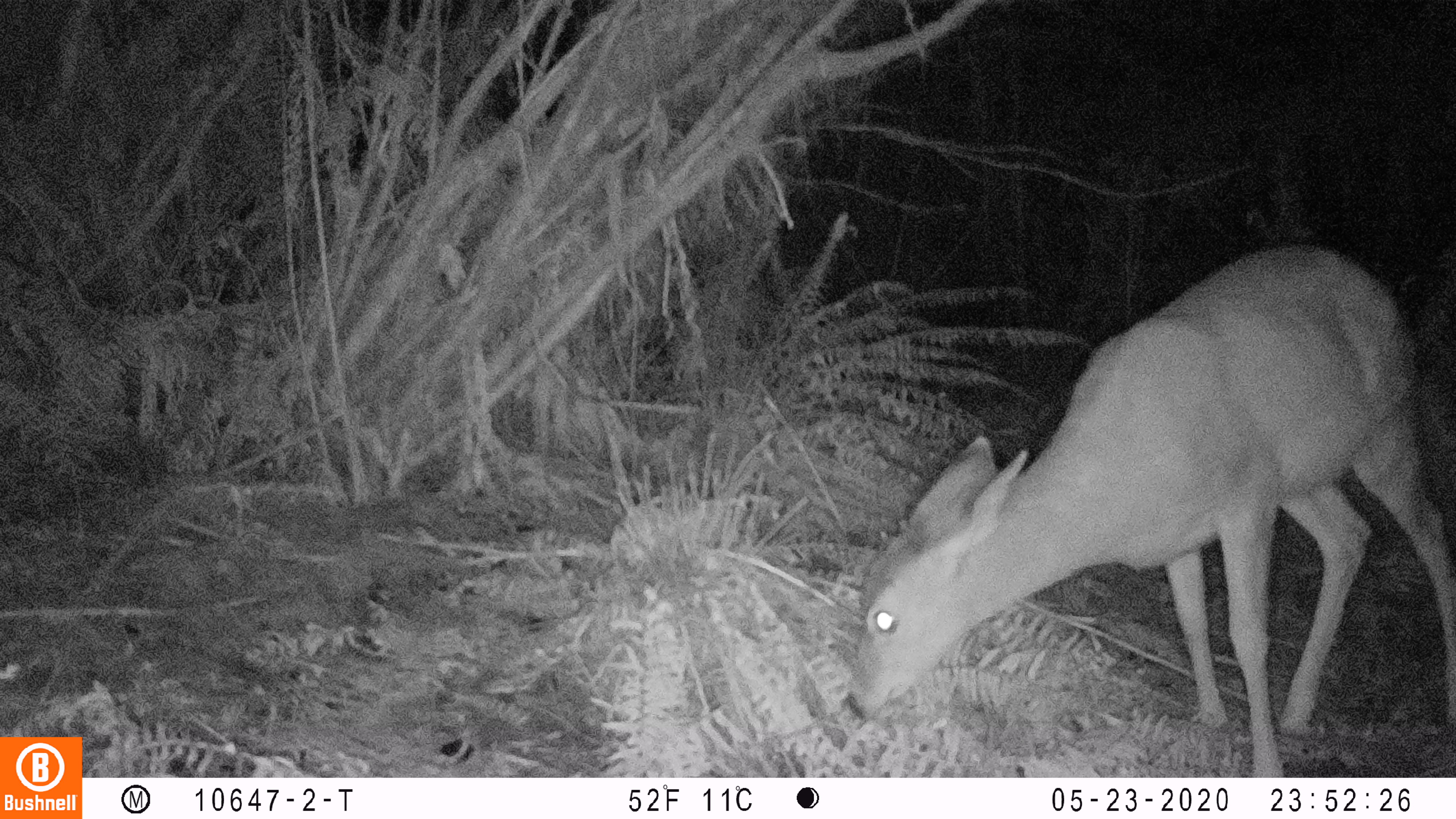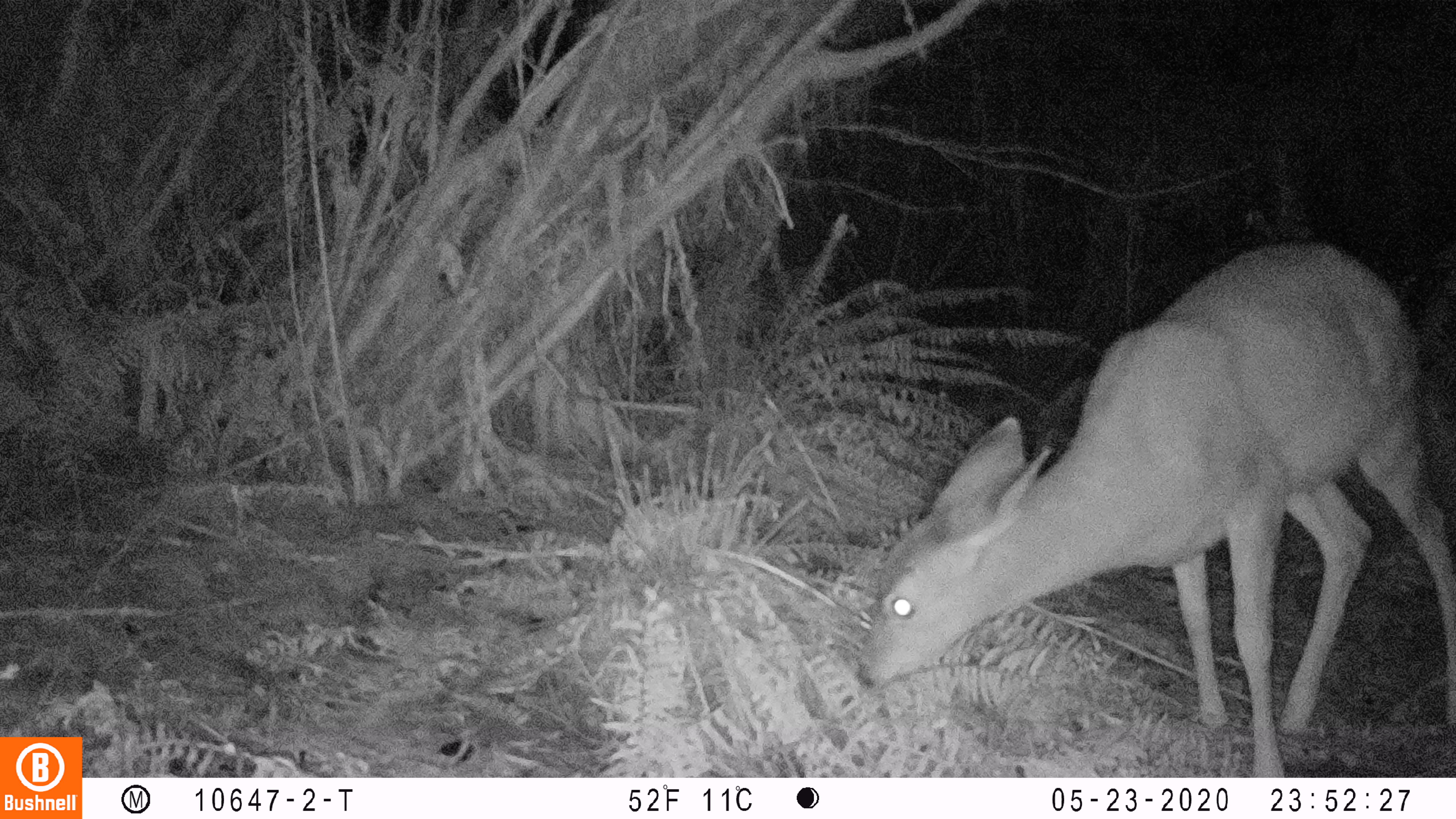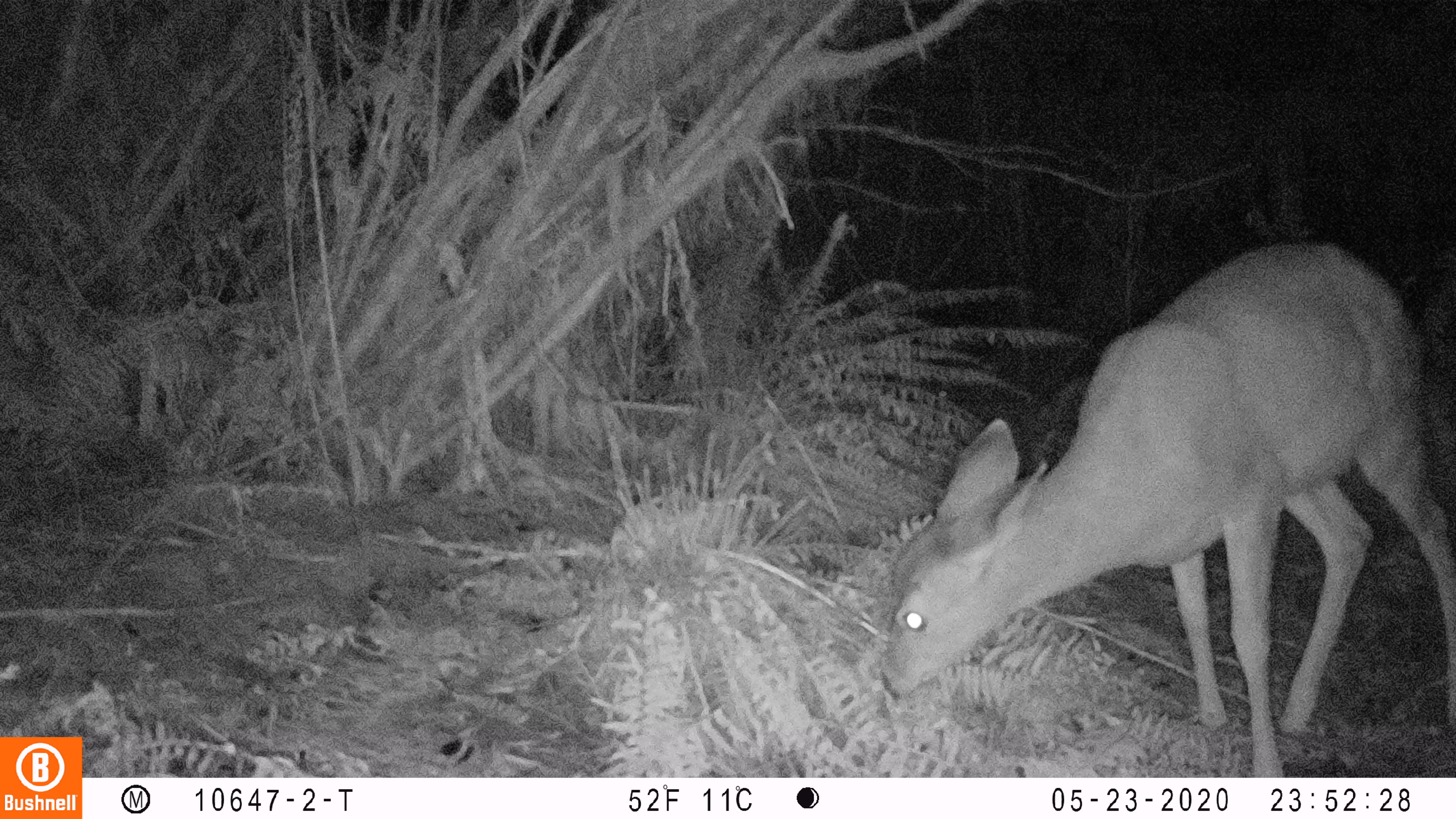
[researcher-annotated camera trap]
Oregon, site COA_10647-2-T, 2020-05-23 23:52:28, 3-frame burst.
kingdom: Animalia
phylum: Chordata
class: Mammalia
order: Artiodactyla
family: Cervidae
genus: Odocoileus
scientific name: Odocoileus hemionus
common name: black-tailed deer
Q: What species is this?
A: Black-tailed deer (Odocoileus hemionus).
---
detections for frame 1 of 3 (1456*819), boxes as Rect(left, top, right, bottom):
black-tailed deer: Rect(833, 232, 1451, 770)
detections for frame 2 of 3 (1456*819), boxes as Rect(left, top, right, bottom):
black-tailed deer: Rect(844, 232, 1449, 770)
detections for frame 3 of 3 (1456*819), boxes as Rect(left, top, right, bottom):
black-tailed deer: Rect(874, 228, 1453, 770)